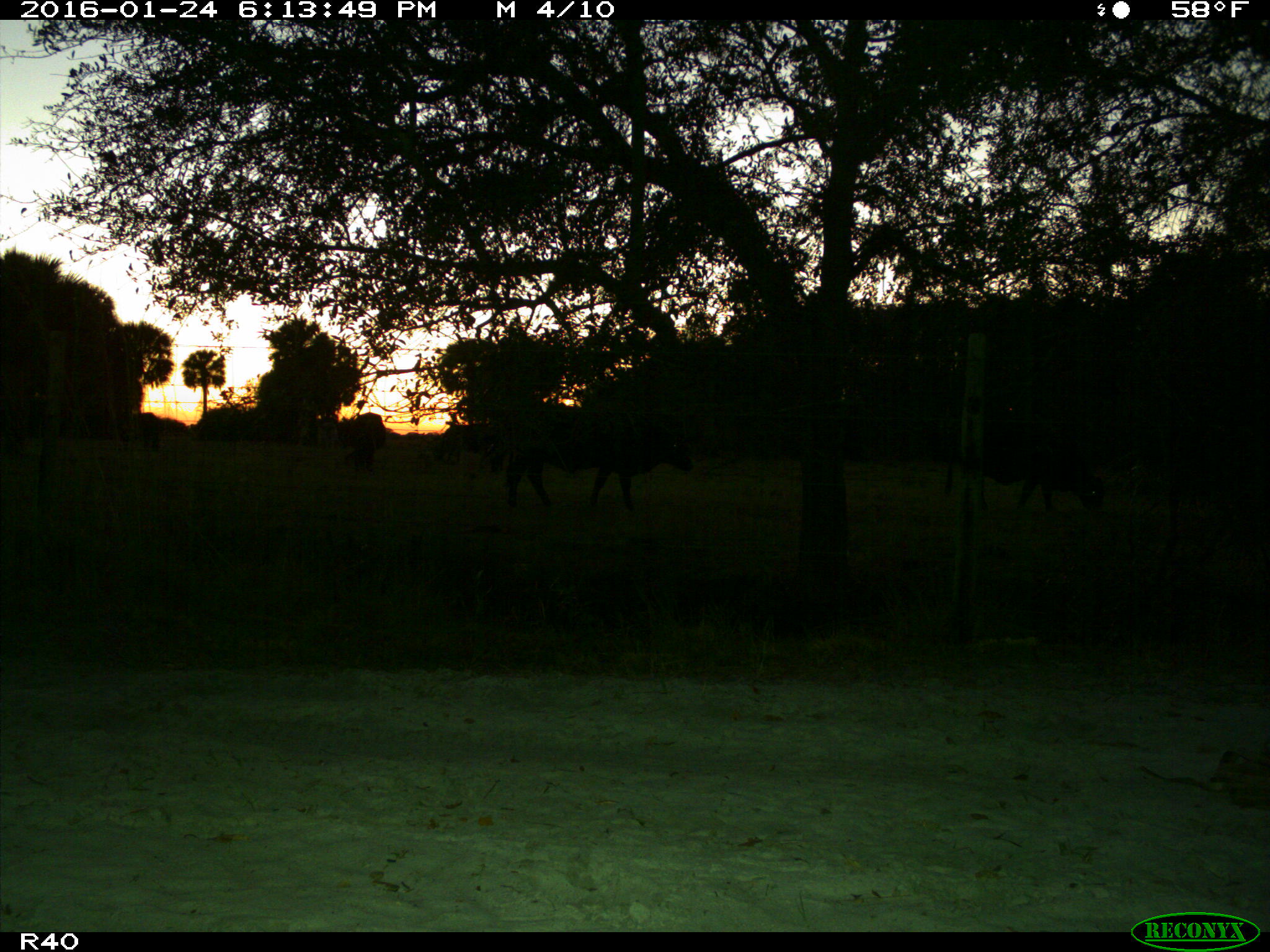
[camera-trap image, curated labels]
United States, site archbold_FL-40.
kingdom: Animalia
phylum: Chordata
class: Mammalia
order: Artiodactyla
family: Bovidae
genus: Bos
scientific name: Bos taurus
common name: domestic cow